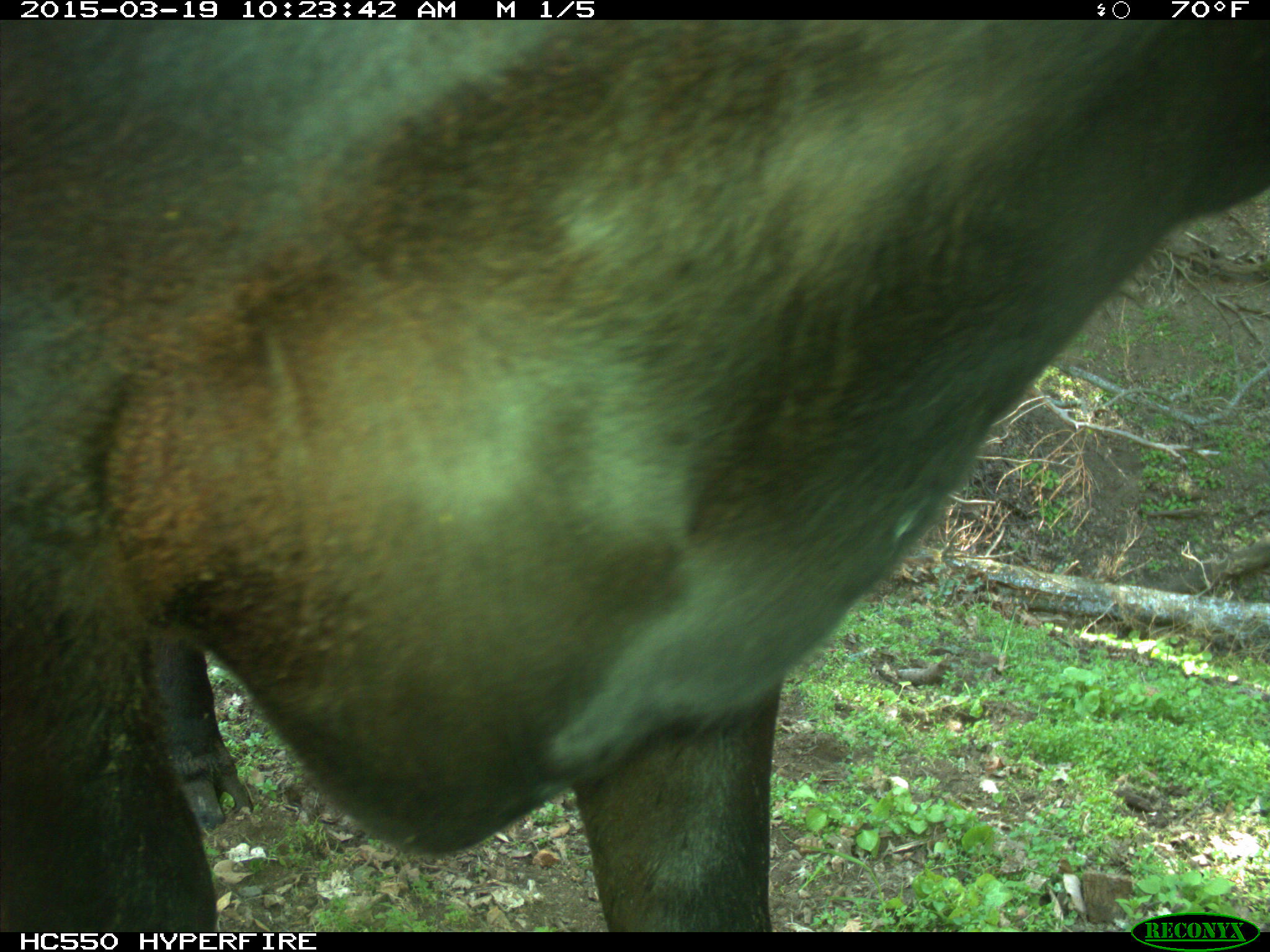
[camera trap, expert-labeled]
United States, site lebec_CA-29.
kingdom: Animalia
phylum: Chordata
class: Mammalia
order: Artiodactyla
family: Bovidae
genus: Bos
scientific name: Bos taurus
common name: domestic cow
Bos taurus (domestic cow).